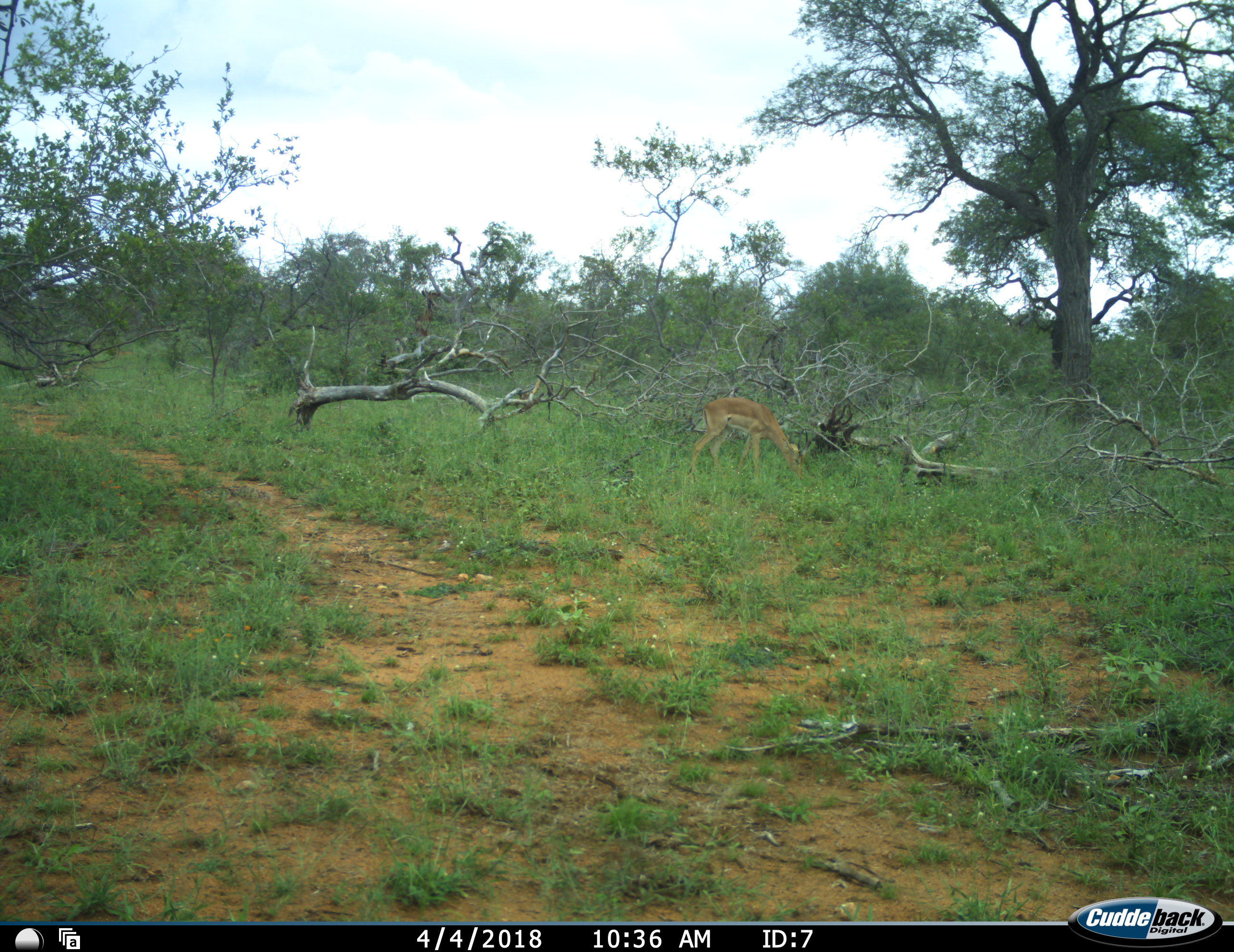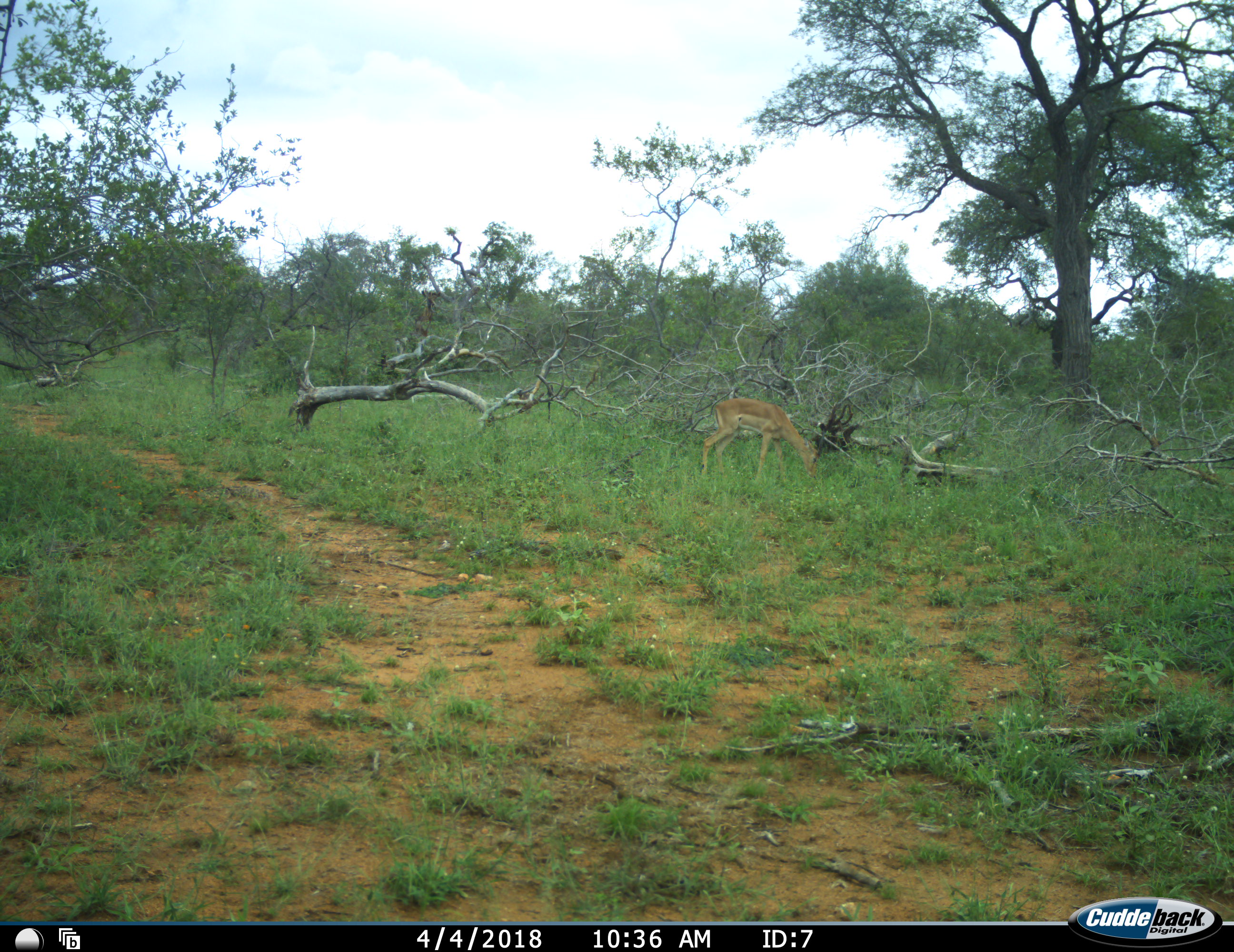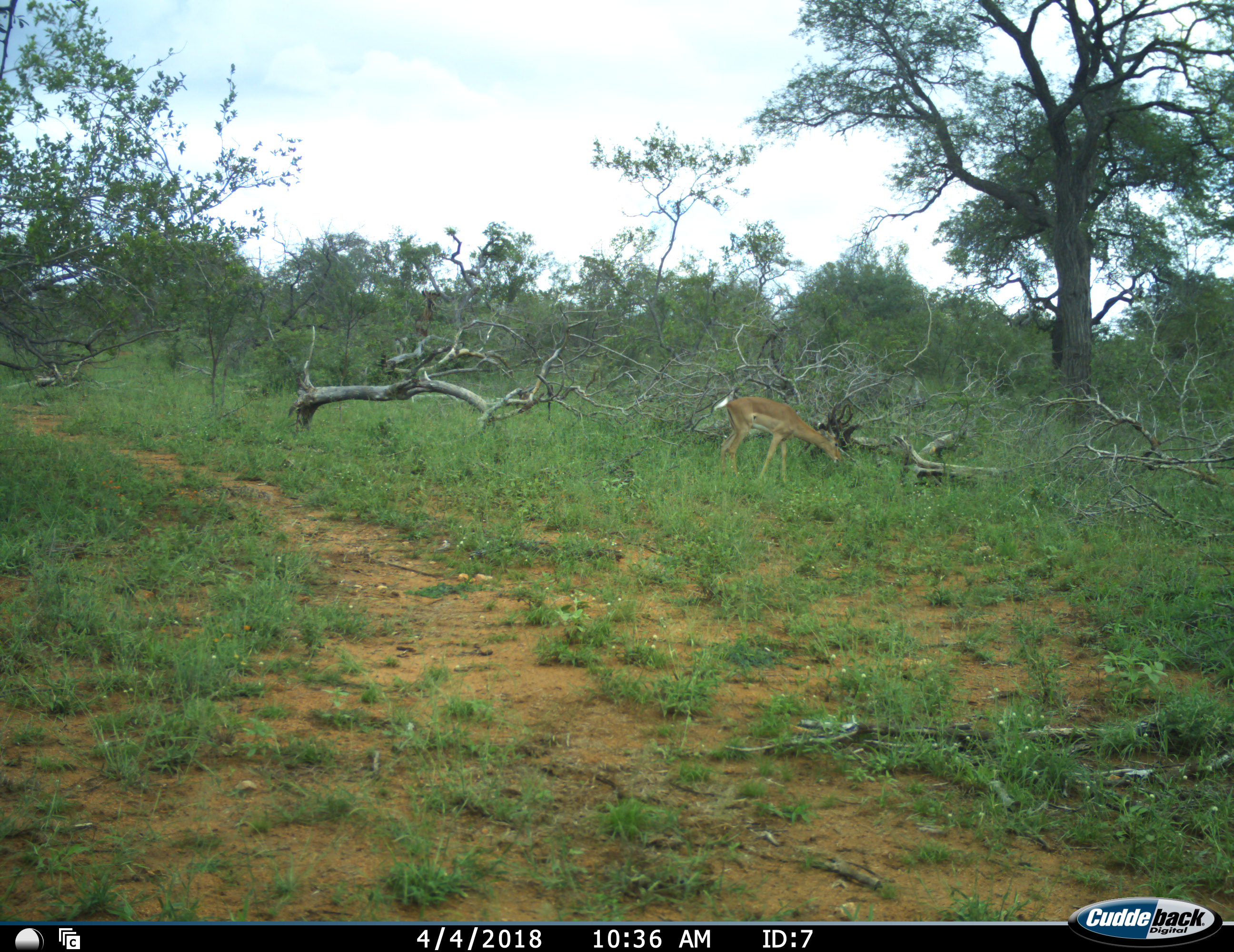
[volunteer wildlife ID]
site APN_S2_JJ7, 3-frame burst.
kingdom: Animalia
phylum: Chordata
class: Mammalia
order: Artiodactyla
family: Bovidae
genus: Aepyceros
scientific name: Aepyceros melampus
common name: impala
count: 1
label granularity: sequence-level